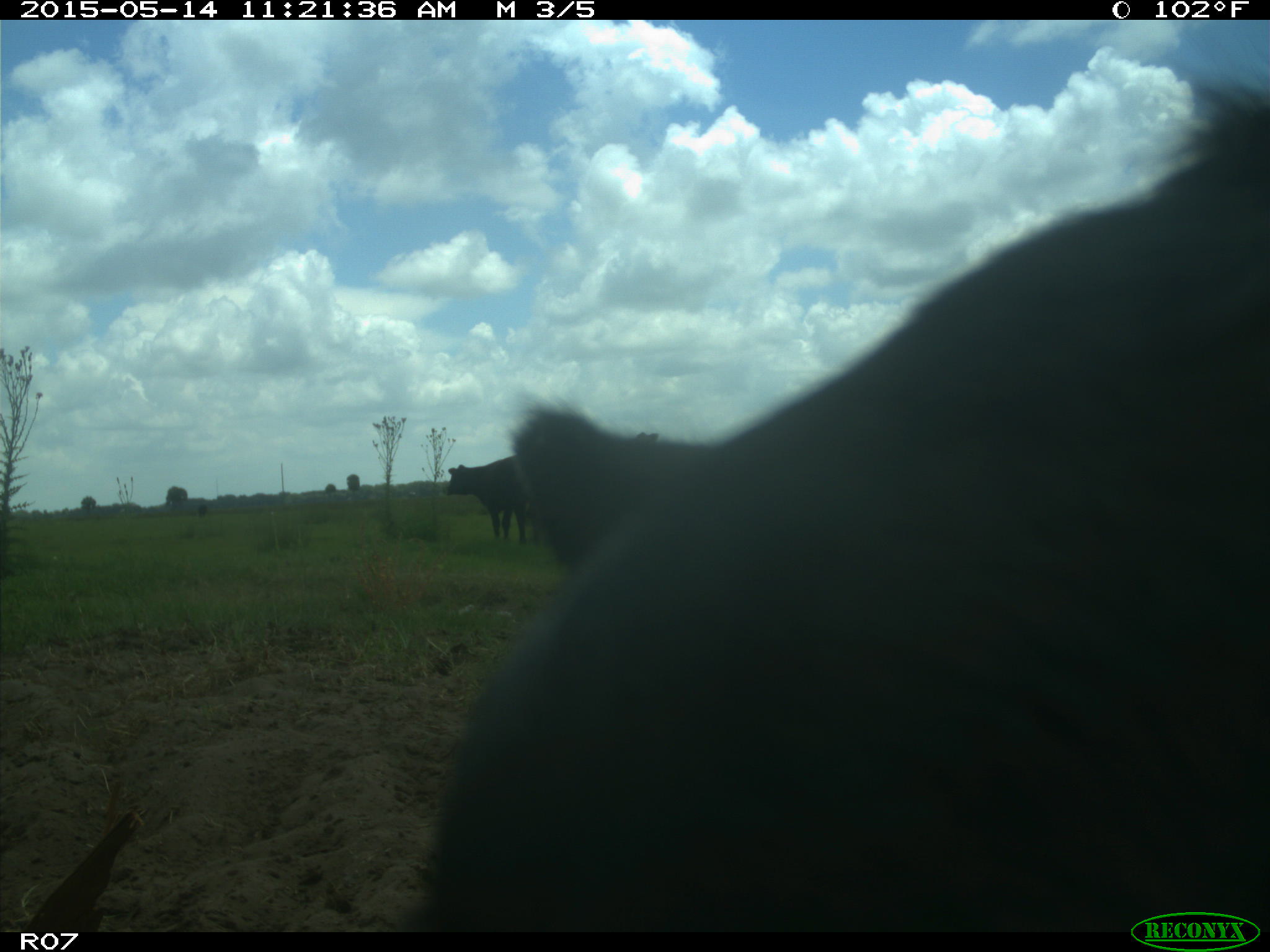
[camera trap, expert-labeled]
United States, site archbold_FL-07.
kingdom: Animalia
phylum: Chordata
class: Mammalia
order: Artiodactyla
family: Bovidae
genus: Bos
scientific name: Bos taurus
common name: domestic cow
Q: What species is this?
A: Bos taurus (domestic cow).